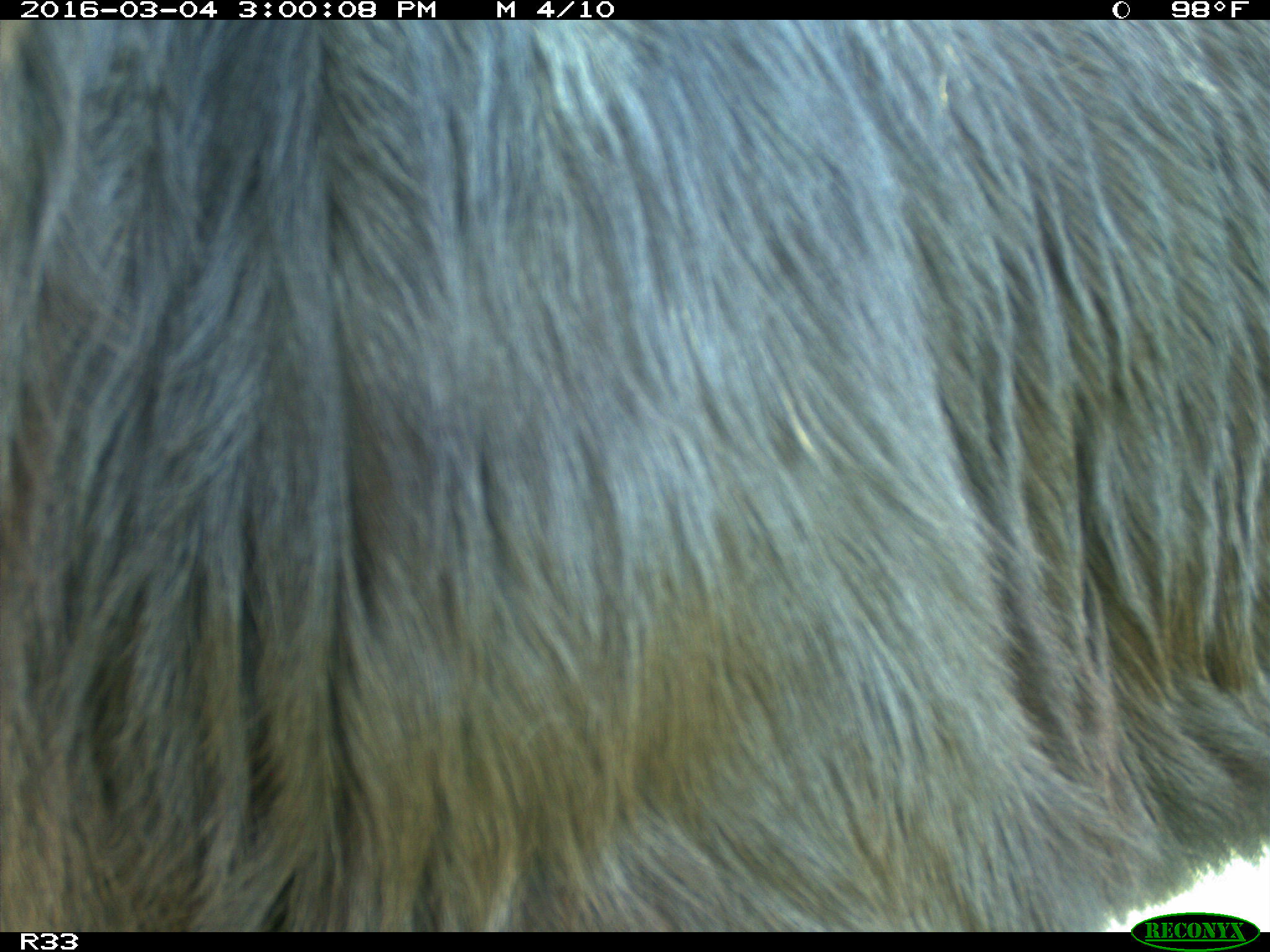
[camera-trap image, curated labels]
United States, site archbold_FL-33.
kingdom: Animalia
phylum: Chordata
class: Mammalia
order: Artiodactyla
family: Bovidae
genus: Bos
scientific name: Bos taurus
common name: domestic cow